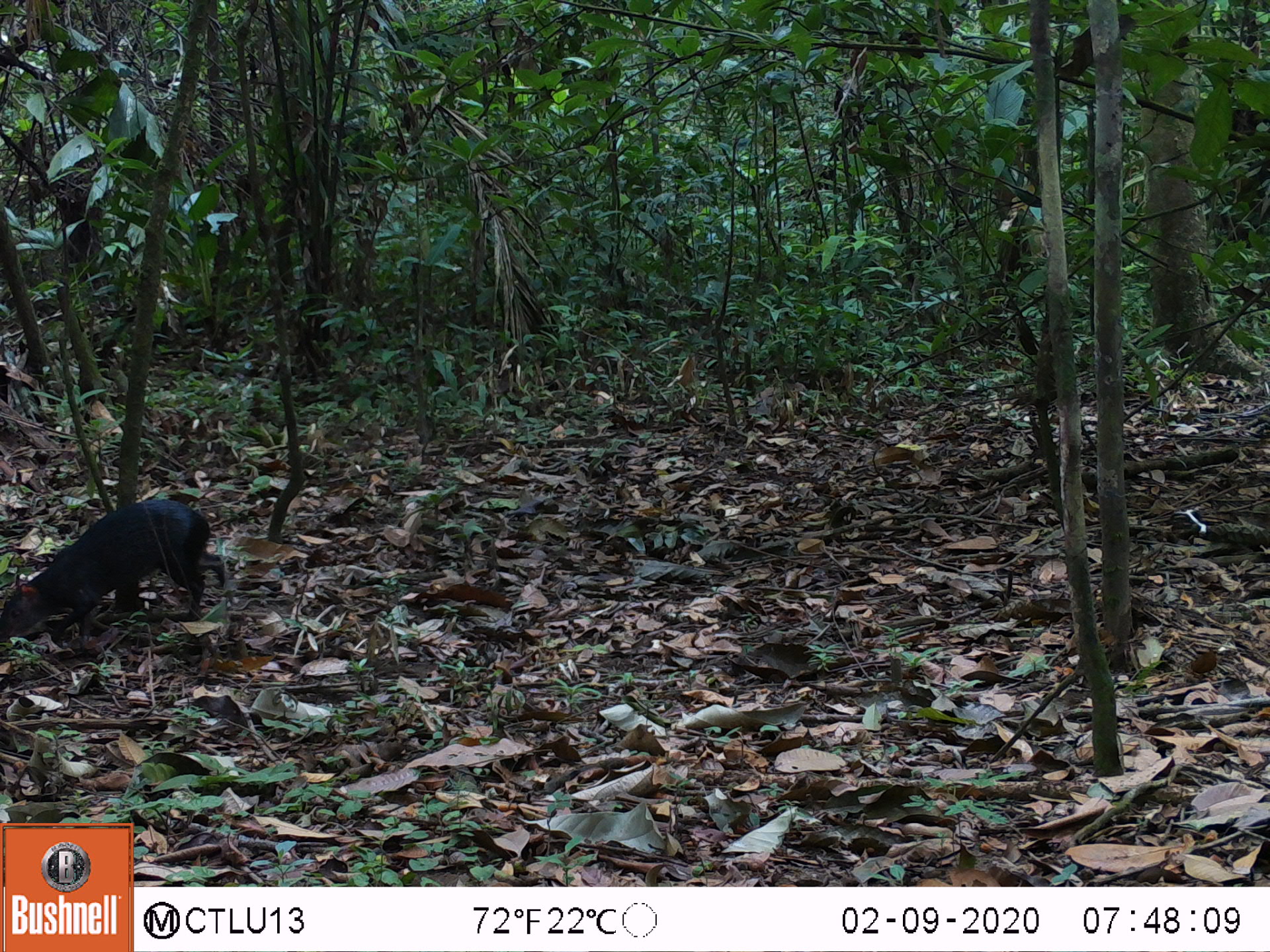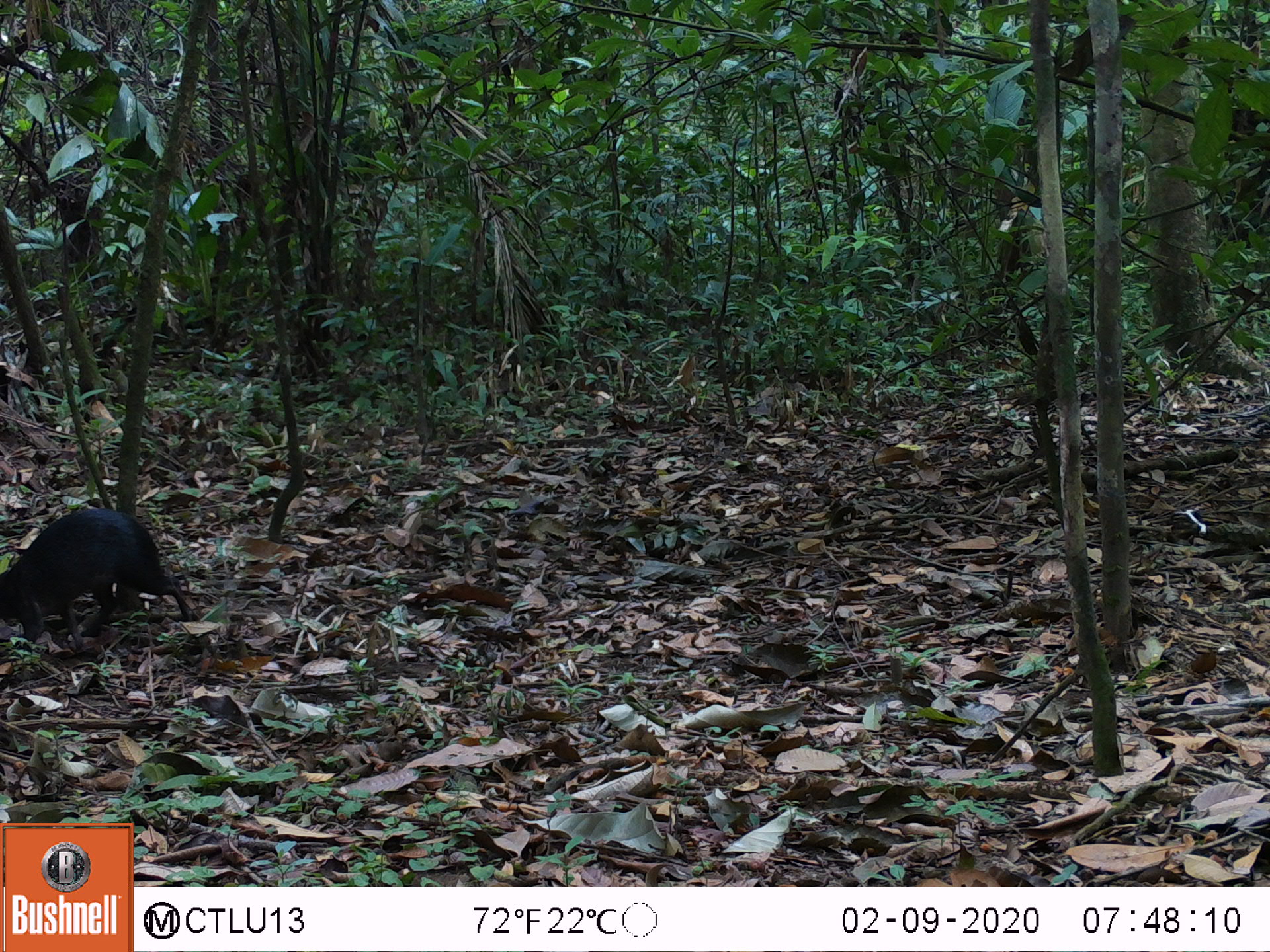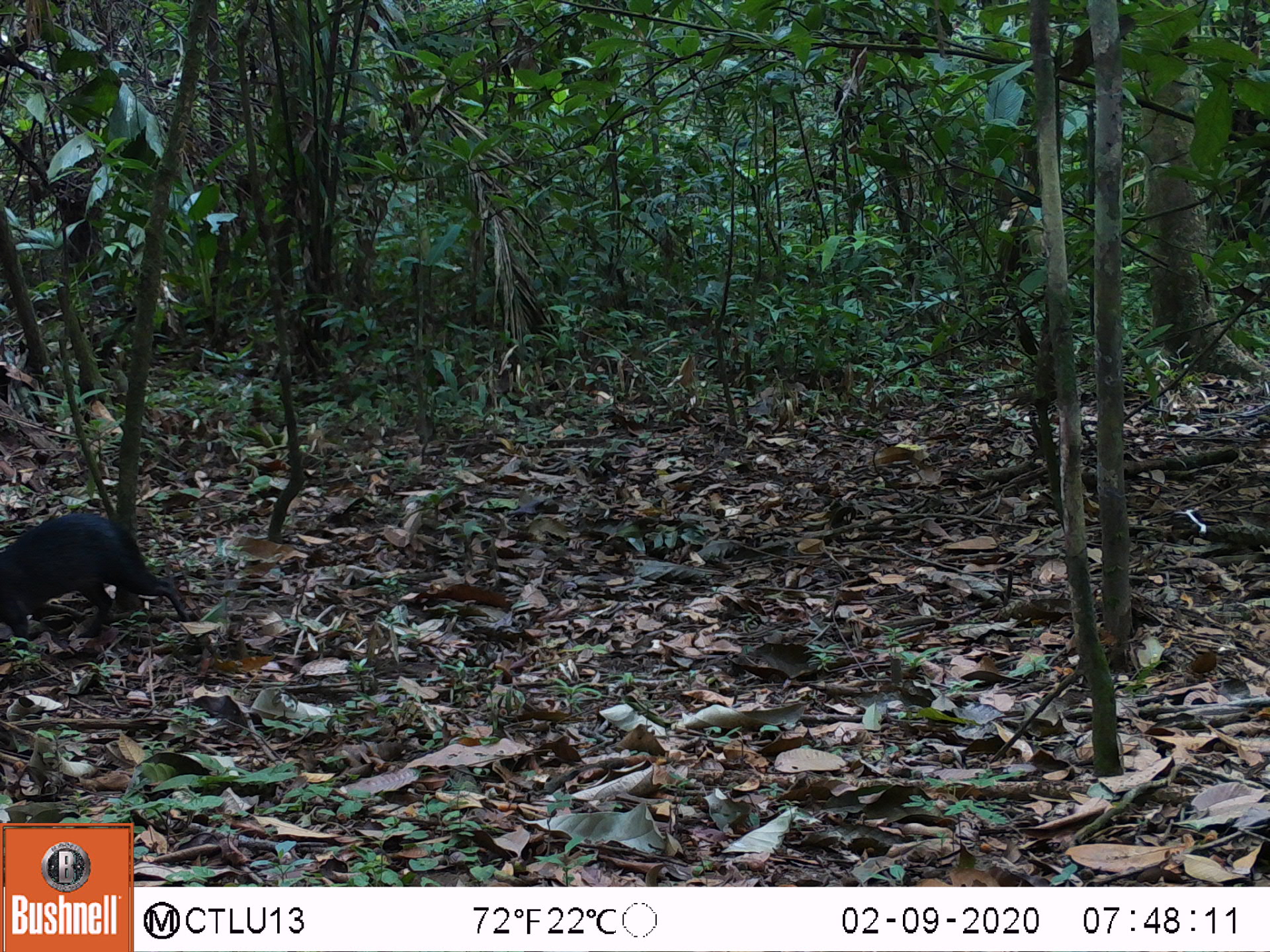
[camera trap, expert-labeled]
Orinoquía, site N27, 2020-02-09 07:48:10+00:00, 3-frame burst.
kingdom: Animalia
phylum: Chordata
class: Mammalia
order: Rodentia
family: Dasyproctidae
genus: Dasyprocta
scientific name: Dasyprocta fuliginosa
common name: black agouti